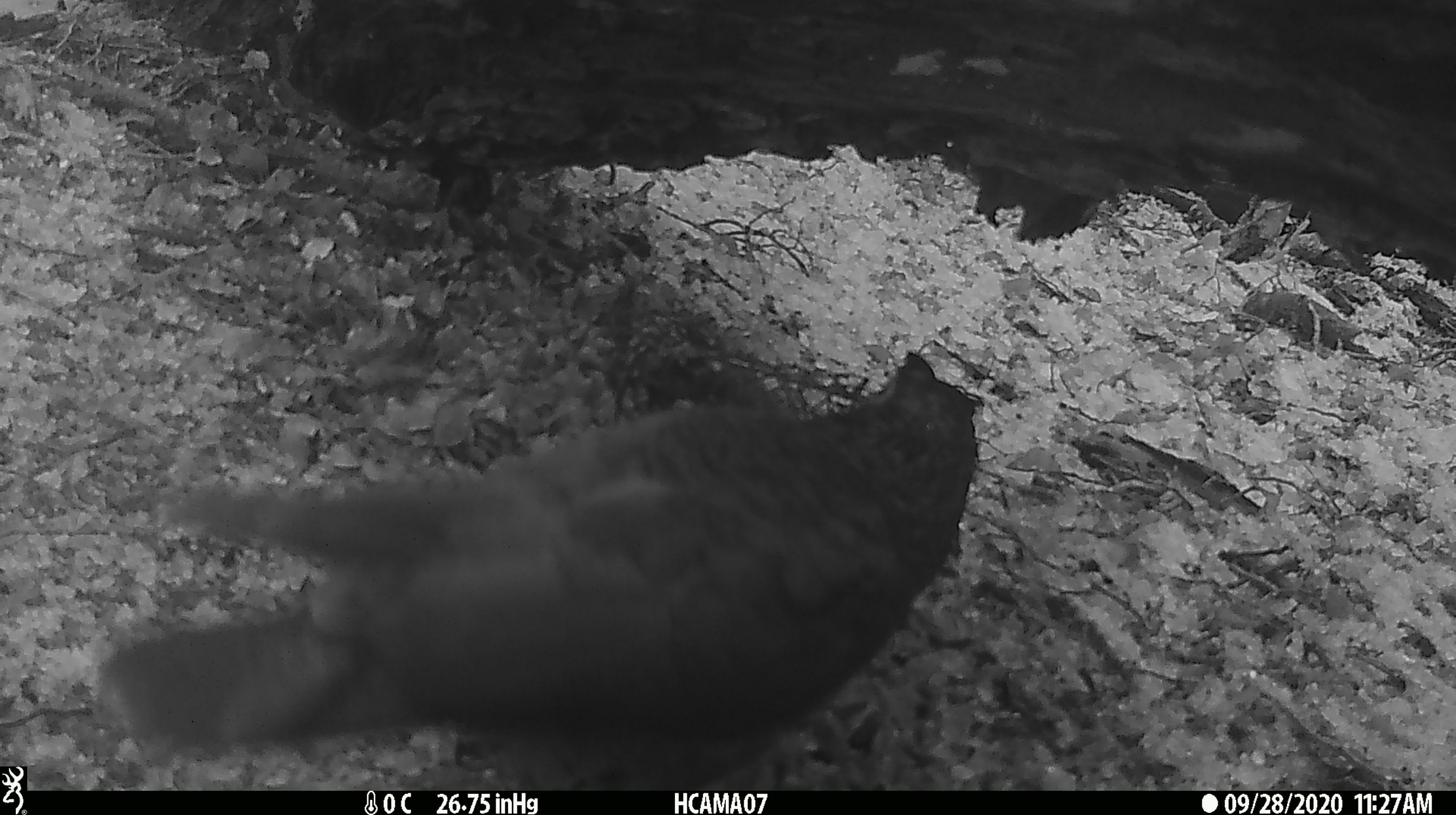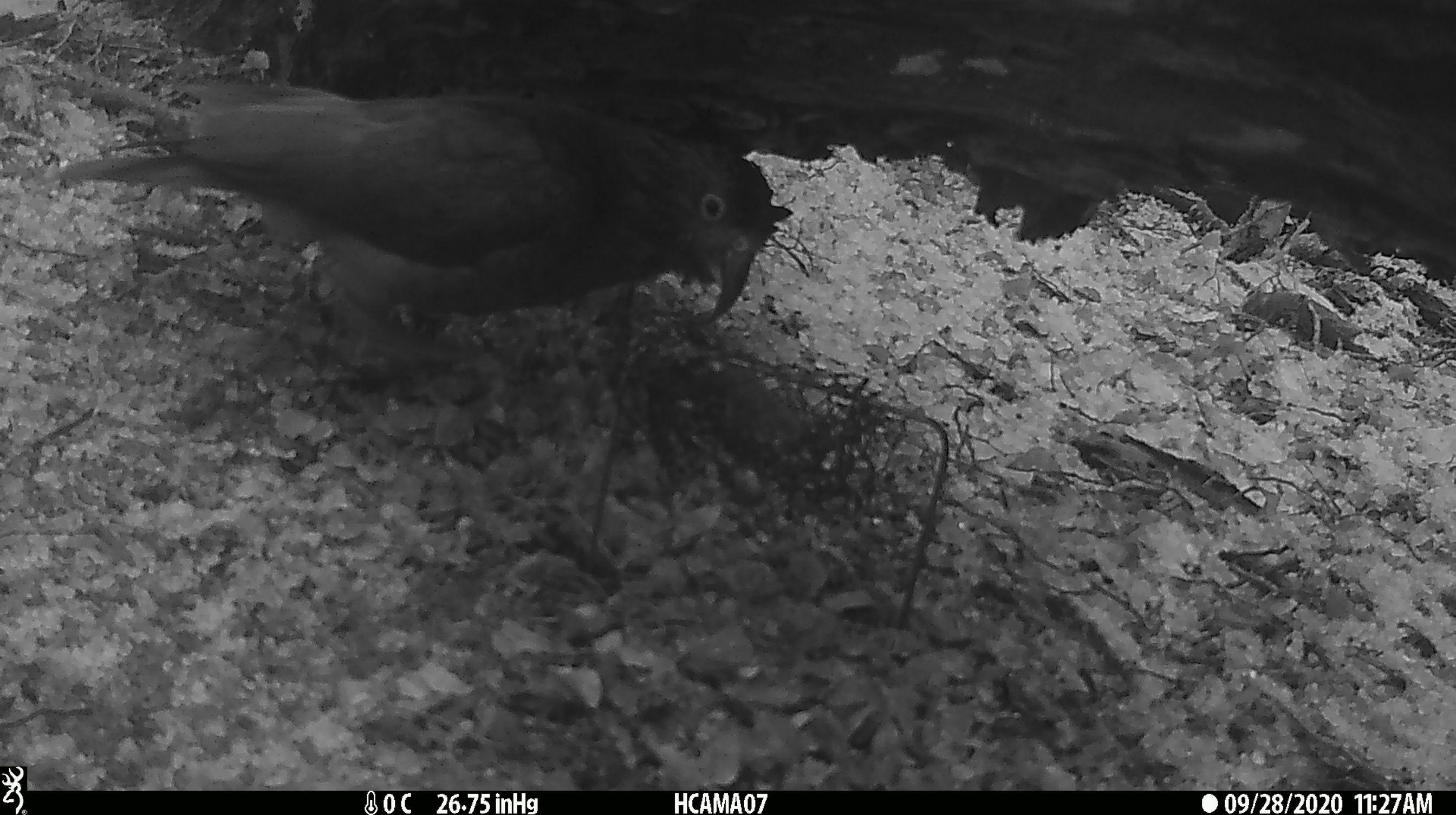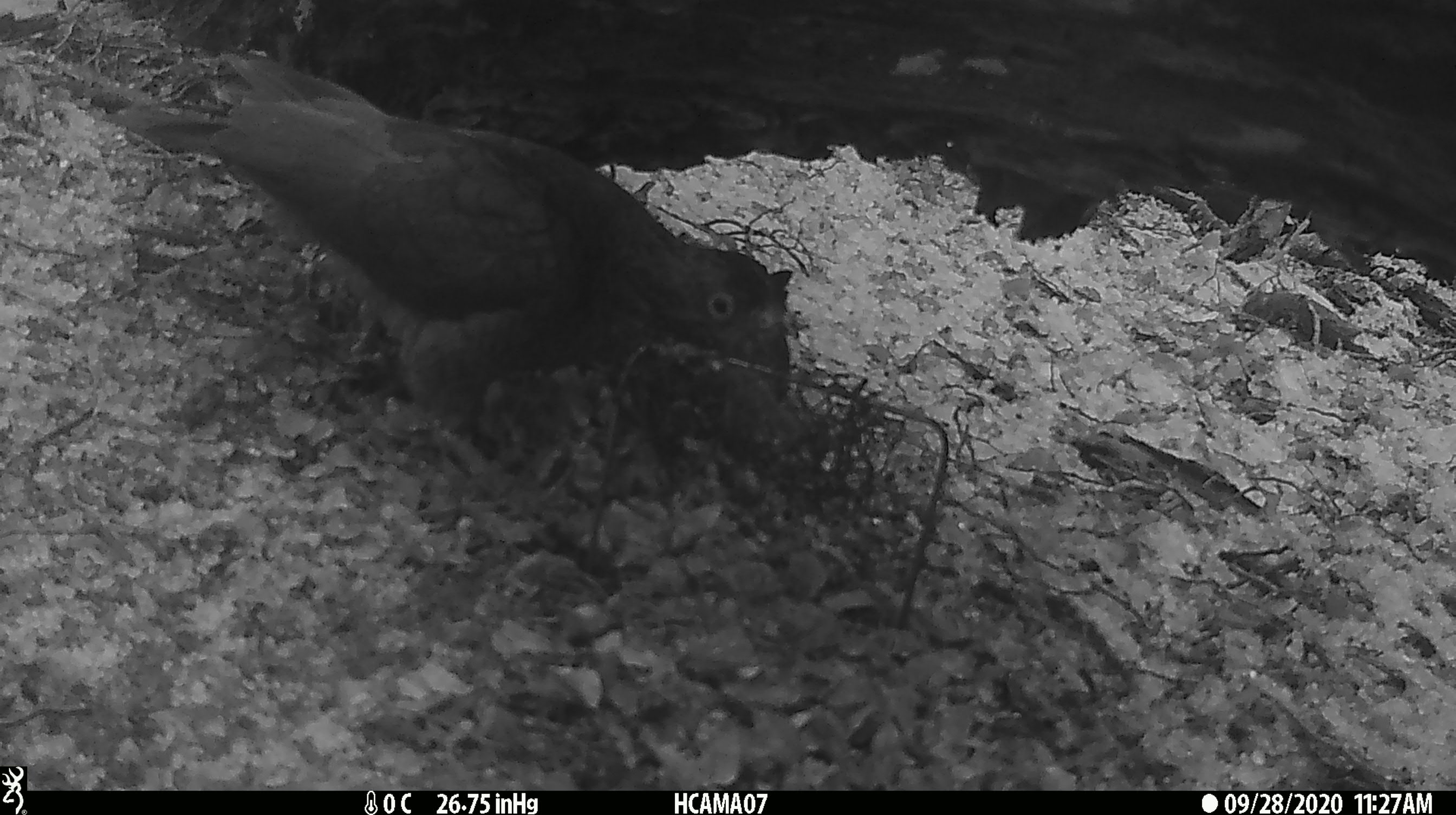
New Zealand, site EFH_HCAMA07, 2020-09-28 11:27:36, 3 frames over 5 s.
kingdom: Animalia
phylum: Chordata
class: Aves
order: Psittaciformes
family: Strigopidae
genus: Nestor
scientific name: Nestor notabilis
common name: kea